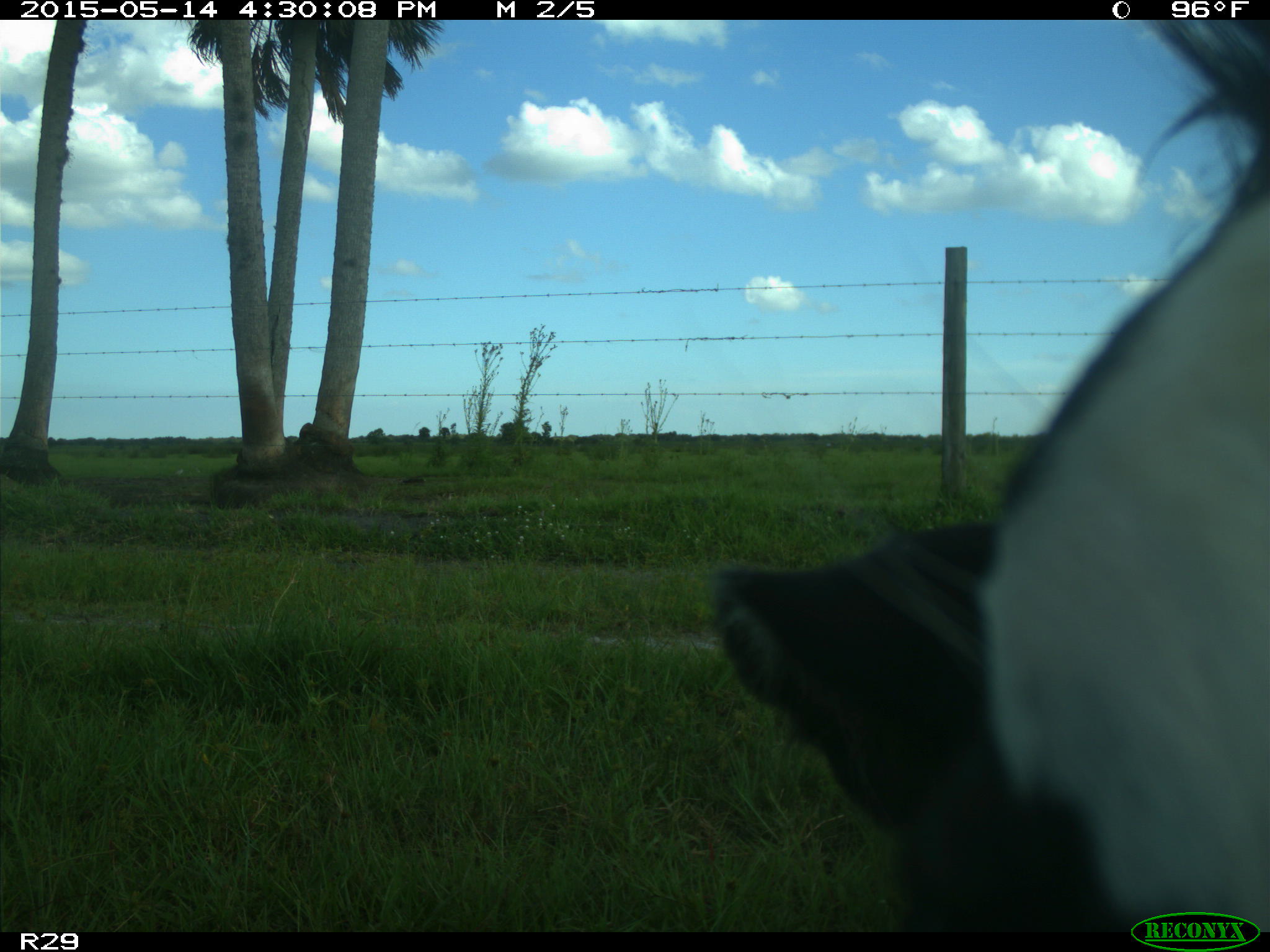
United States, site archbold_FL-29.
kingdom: Animalia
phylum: Chordata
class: Mammalia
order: Artiodactyla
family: Bovidae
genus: Bos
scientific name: Bos taurus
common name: domestic cow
Bos taurus (domestic cow).